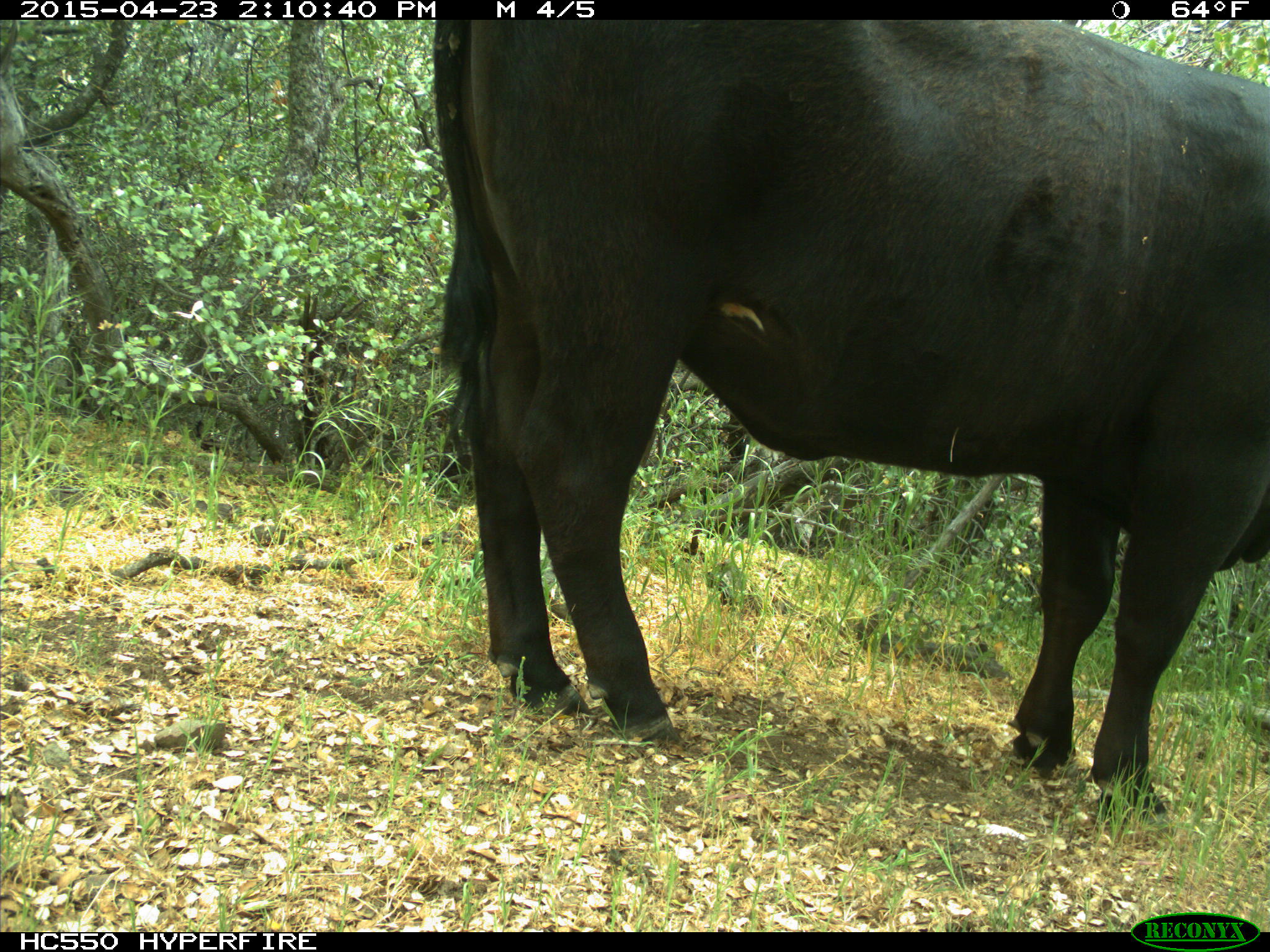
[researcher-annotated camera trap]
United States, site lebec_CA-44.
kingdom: Animalia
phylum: Chordata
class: Mammalia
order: Artiodactyla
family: Bovidae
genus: Bos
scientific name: Bos taurus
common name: domestic cow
Bos taurus (domestic cow).